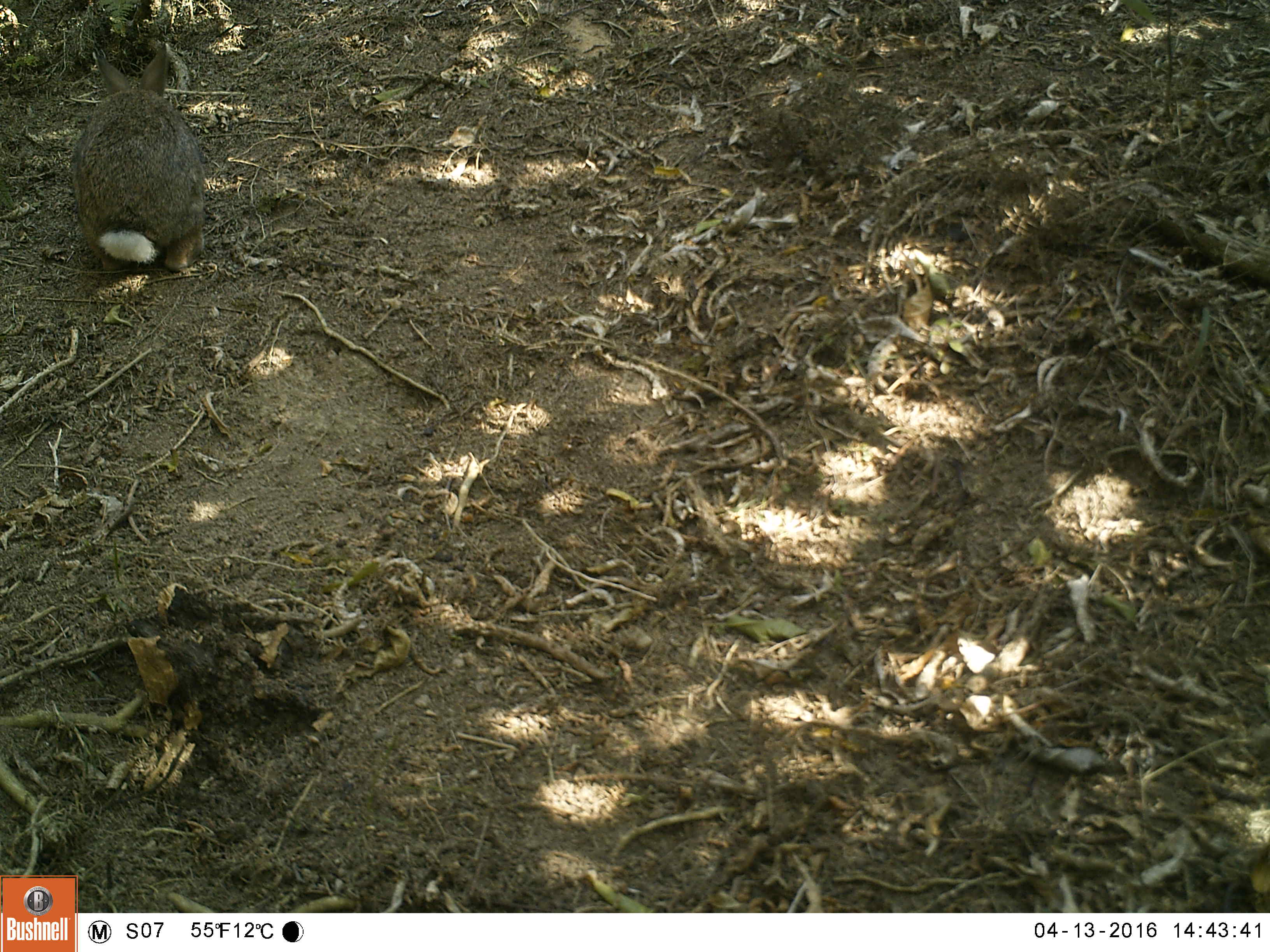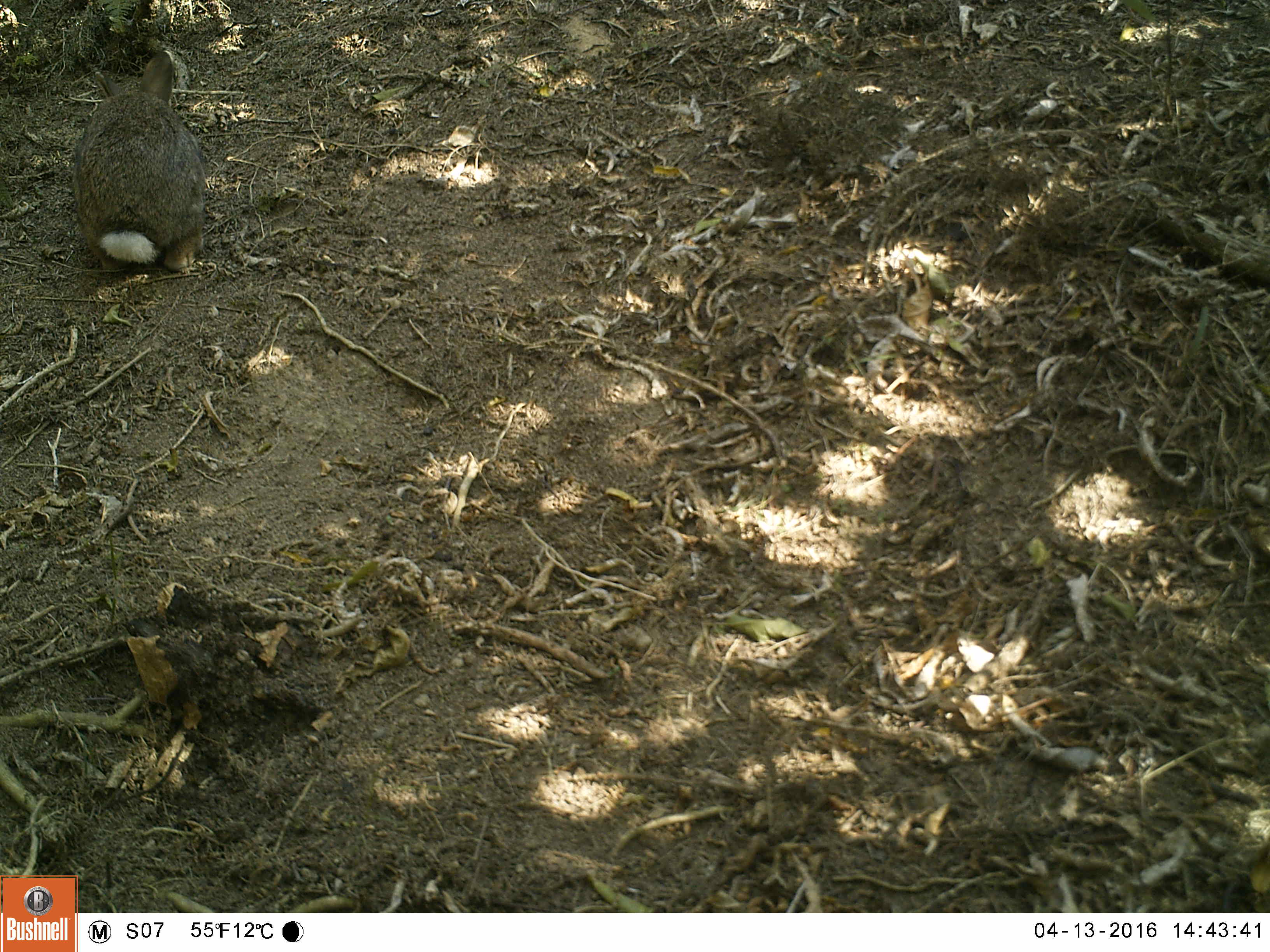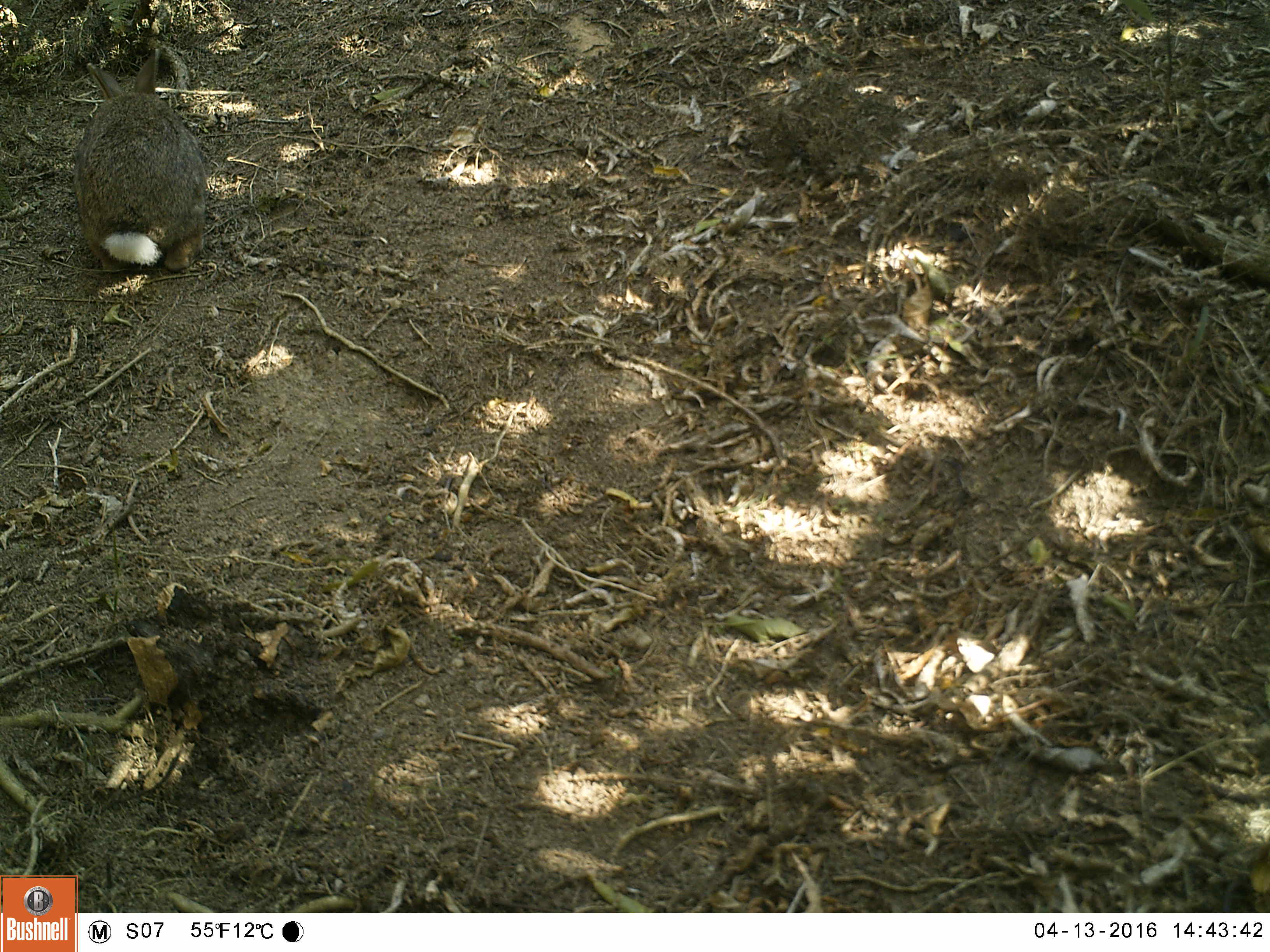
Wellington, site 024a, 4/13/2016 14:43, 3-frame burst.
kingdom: Animalia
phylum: Chordata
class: Mammalia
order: Lagomorpha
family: Leporidae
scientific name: Leporidae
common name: rabbit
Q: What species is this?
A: Rabbit (Leporidae).